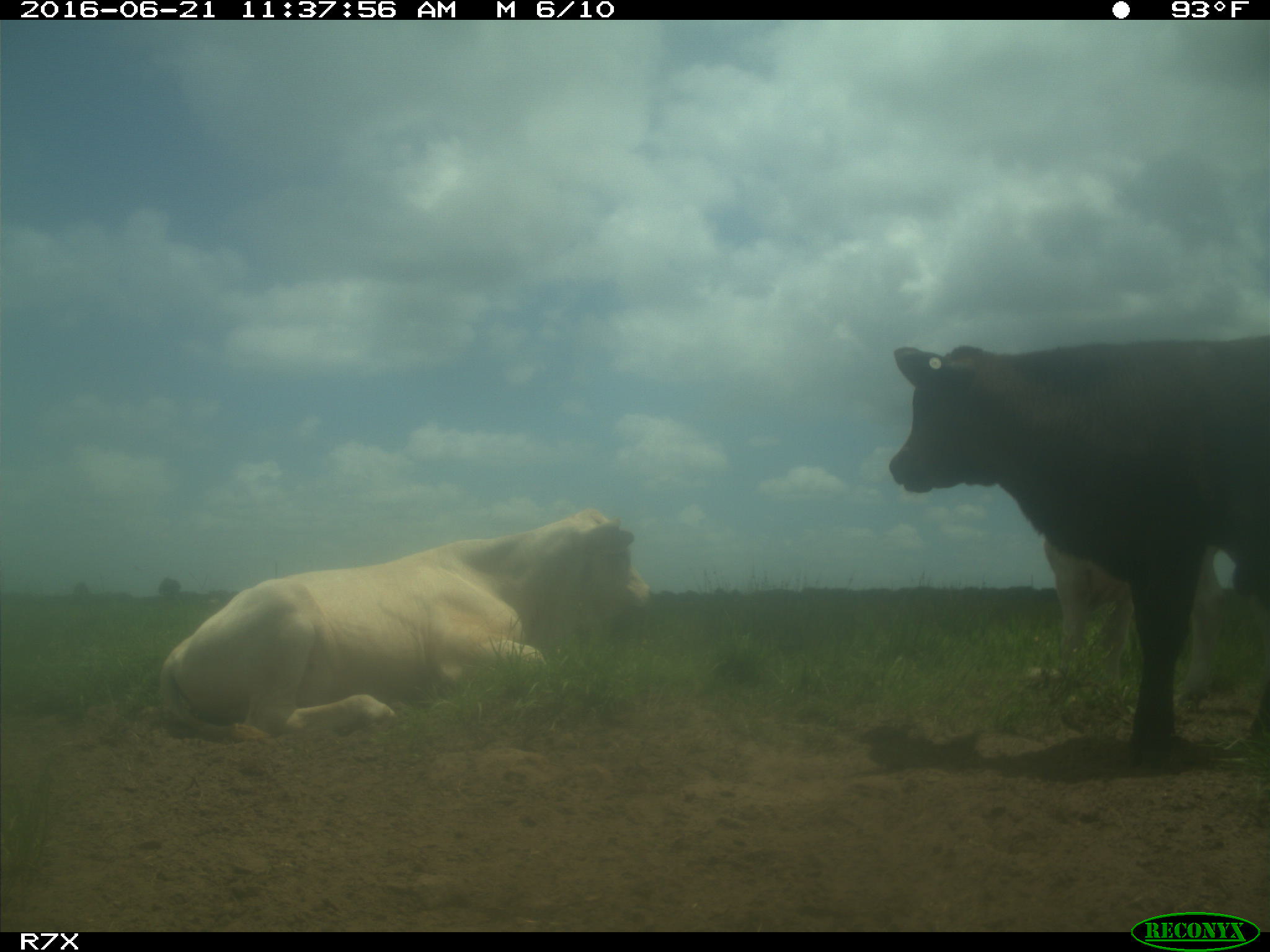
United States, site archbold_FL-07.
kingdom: Animalia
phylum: Chordata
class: Mammalia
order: Artiodactyla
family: Bovidae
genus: Bos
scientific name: Bos taurus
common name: domestic cow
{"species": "Bos taurus (domestic cow)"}